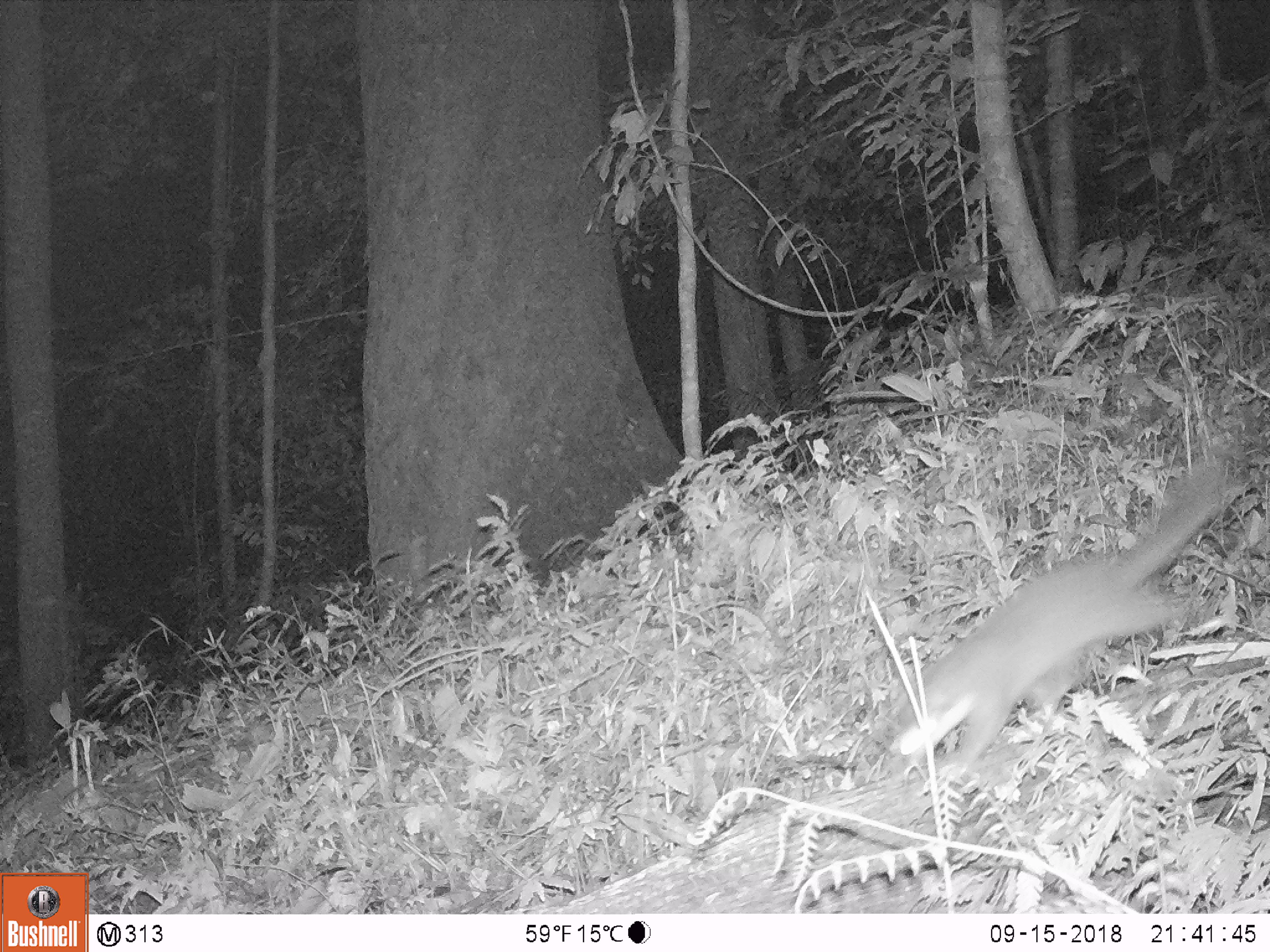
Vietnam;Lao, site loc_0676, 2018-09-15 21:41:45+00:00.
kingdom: Animalia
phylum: Chordata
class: Mammalia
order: Carnivora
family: Mustelidae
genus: Melogale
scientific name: Melogale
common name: ferret badger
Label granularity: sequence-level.